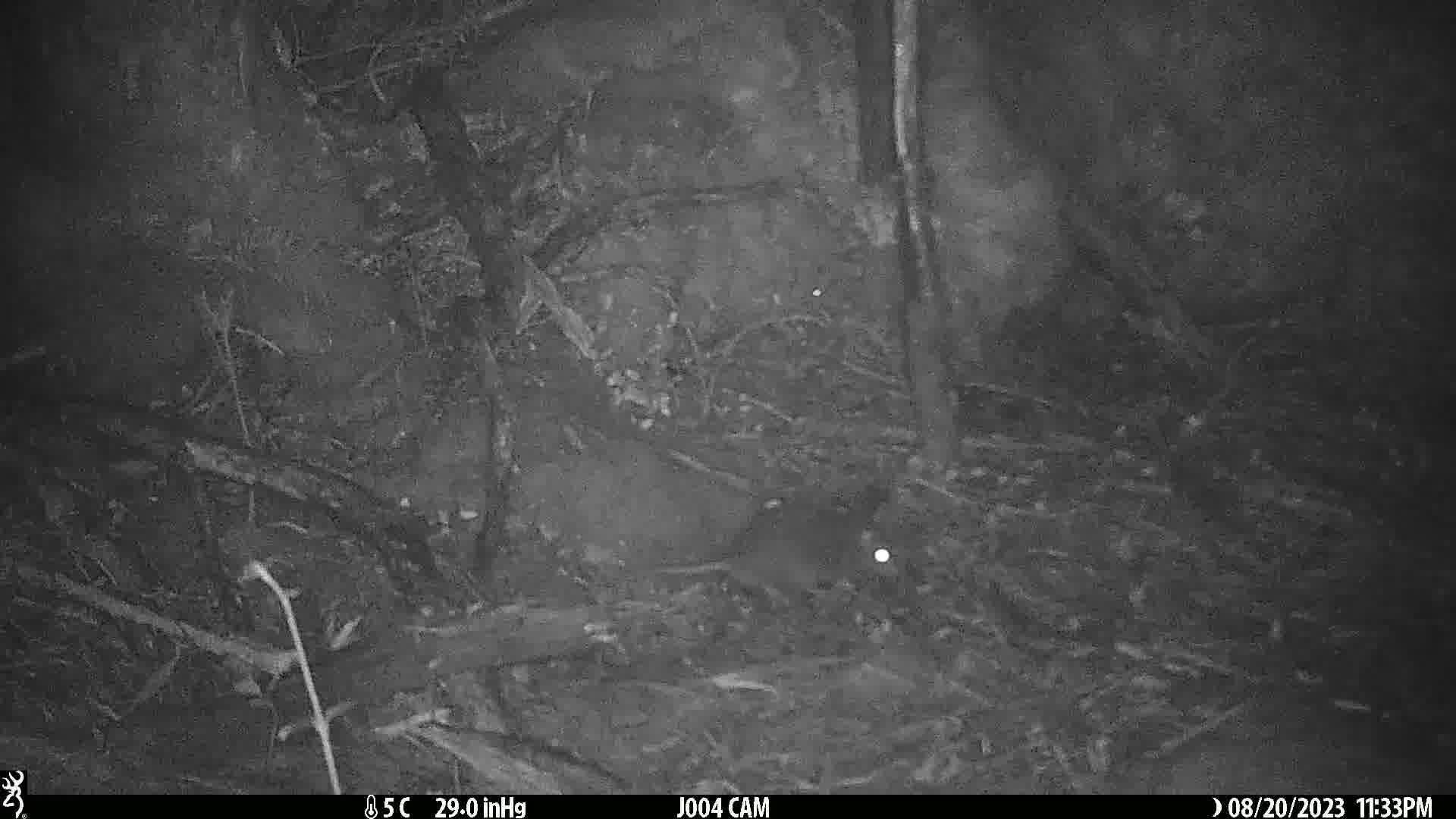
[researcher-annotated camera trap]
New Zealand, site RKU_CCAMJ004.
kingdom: Animalia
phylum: Chordata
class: Mammalia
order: Rodentia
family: Muridae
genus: Rattus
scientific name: Rattus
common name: rat